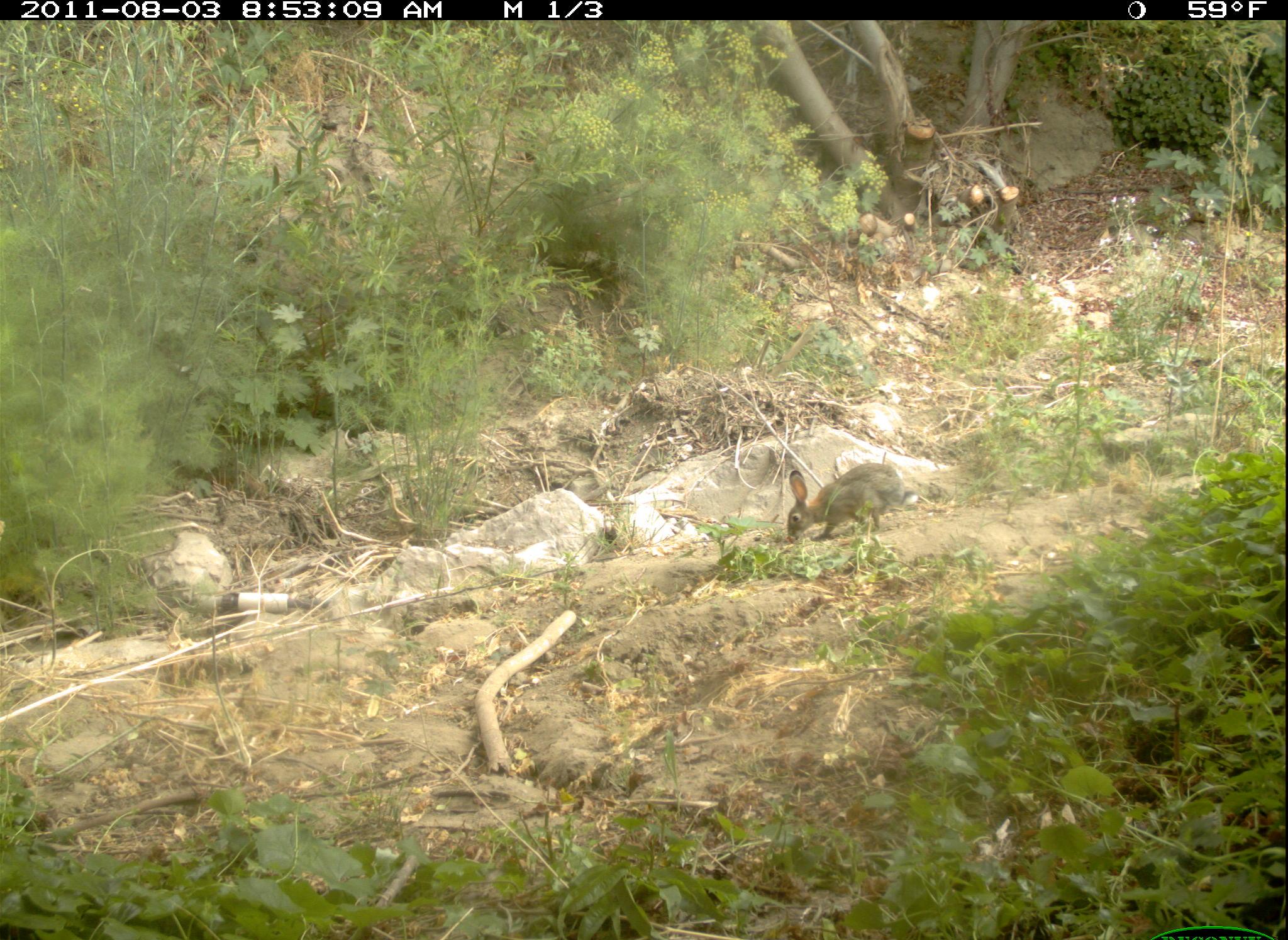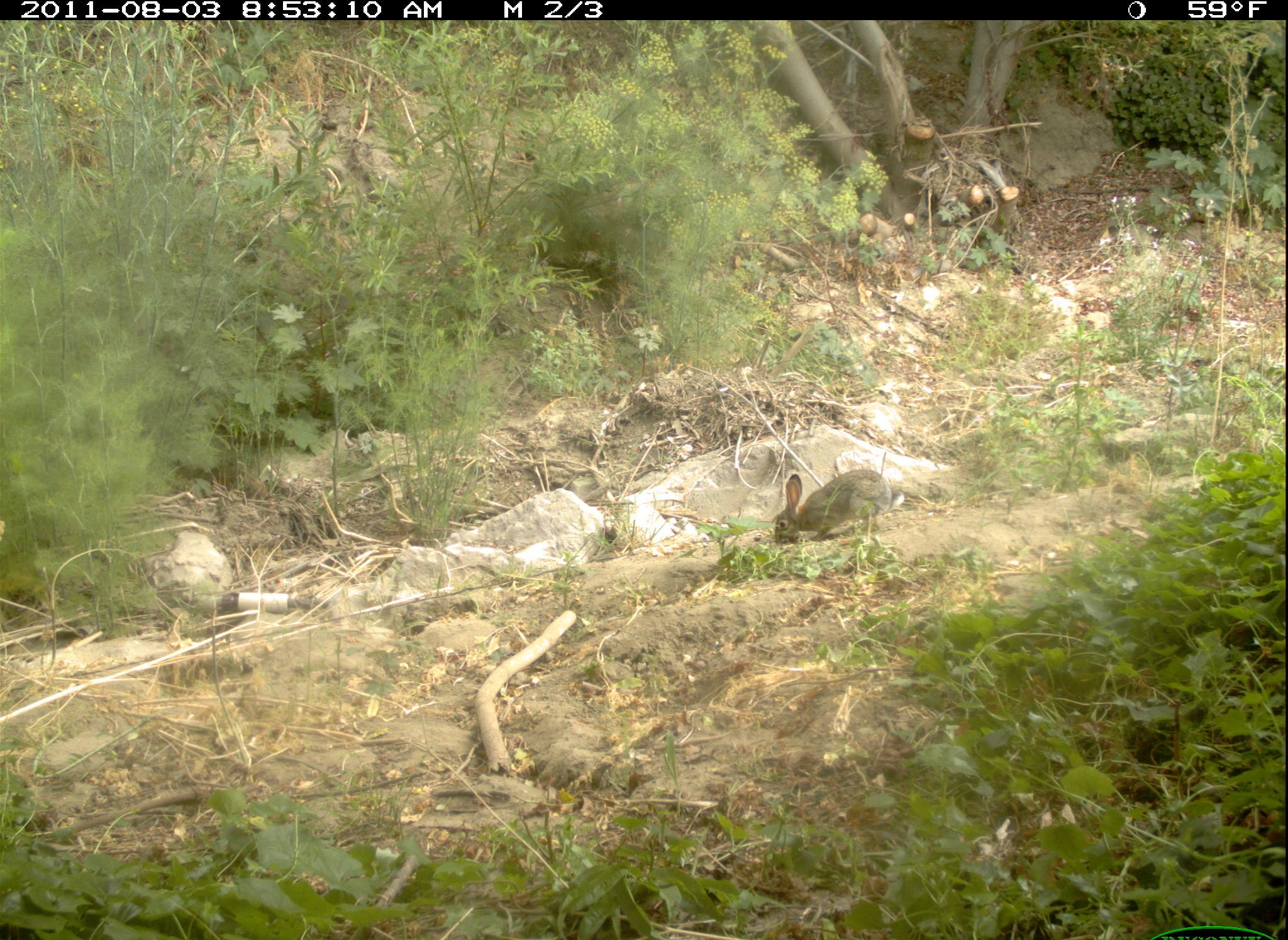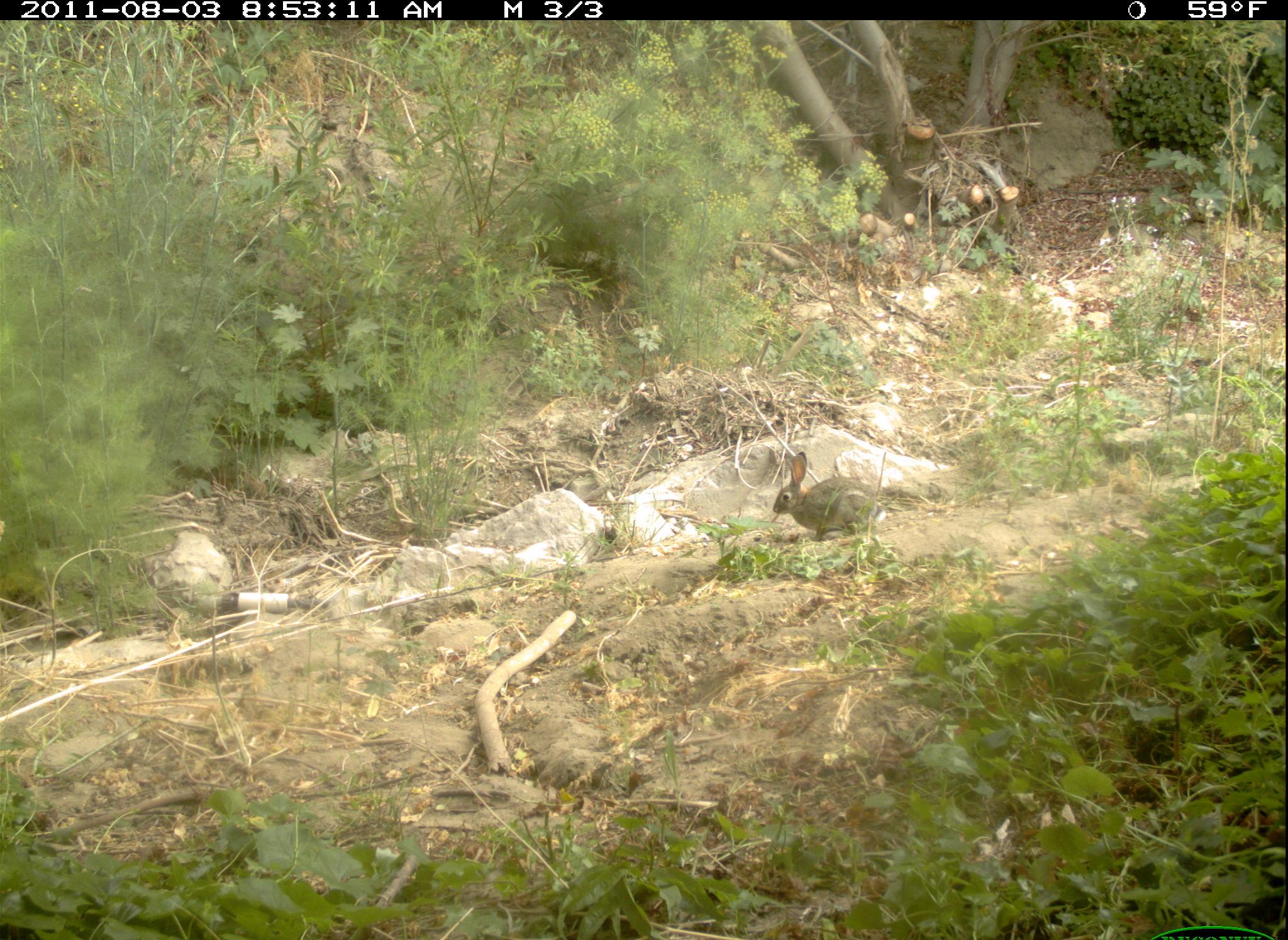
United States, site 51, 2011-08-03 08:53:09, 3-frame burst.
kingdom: Animalia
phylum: Chordata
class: Mammalia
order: Lagomorpha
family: Leporidae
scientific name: Leporidae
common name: rabbits and hares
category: rabbit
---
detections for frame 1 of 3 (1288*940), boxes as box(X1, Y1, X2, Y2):
rabbit: box(771, 451, 914, 551)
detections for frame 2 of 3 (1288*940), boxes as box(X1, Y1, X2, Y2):
rabbit: box(760, 454, 903, 551)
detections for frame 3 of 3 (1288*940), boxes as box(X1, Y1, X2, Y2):
rabbit: box(762, 443, 910, 544)